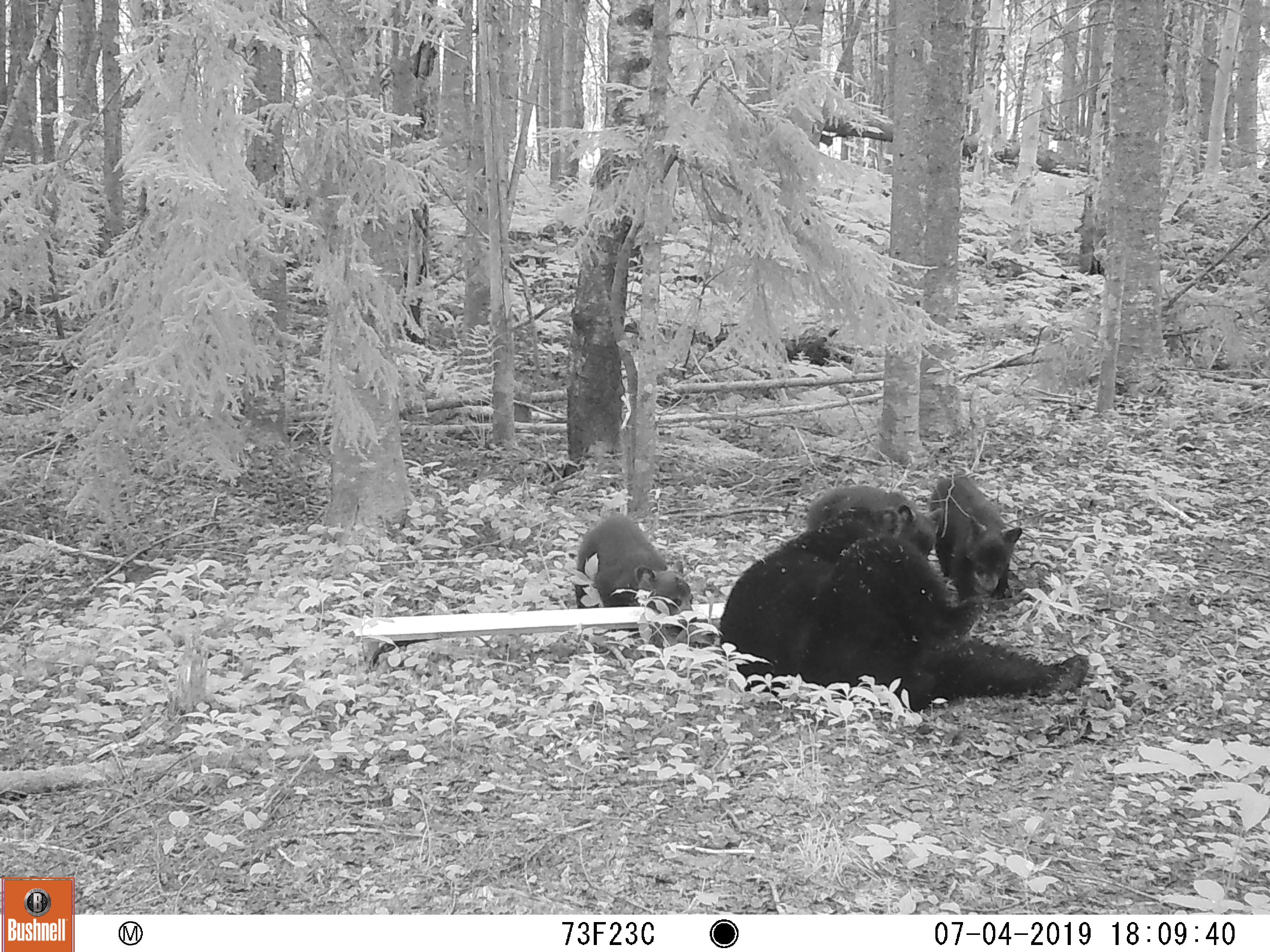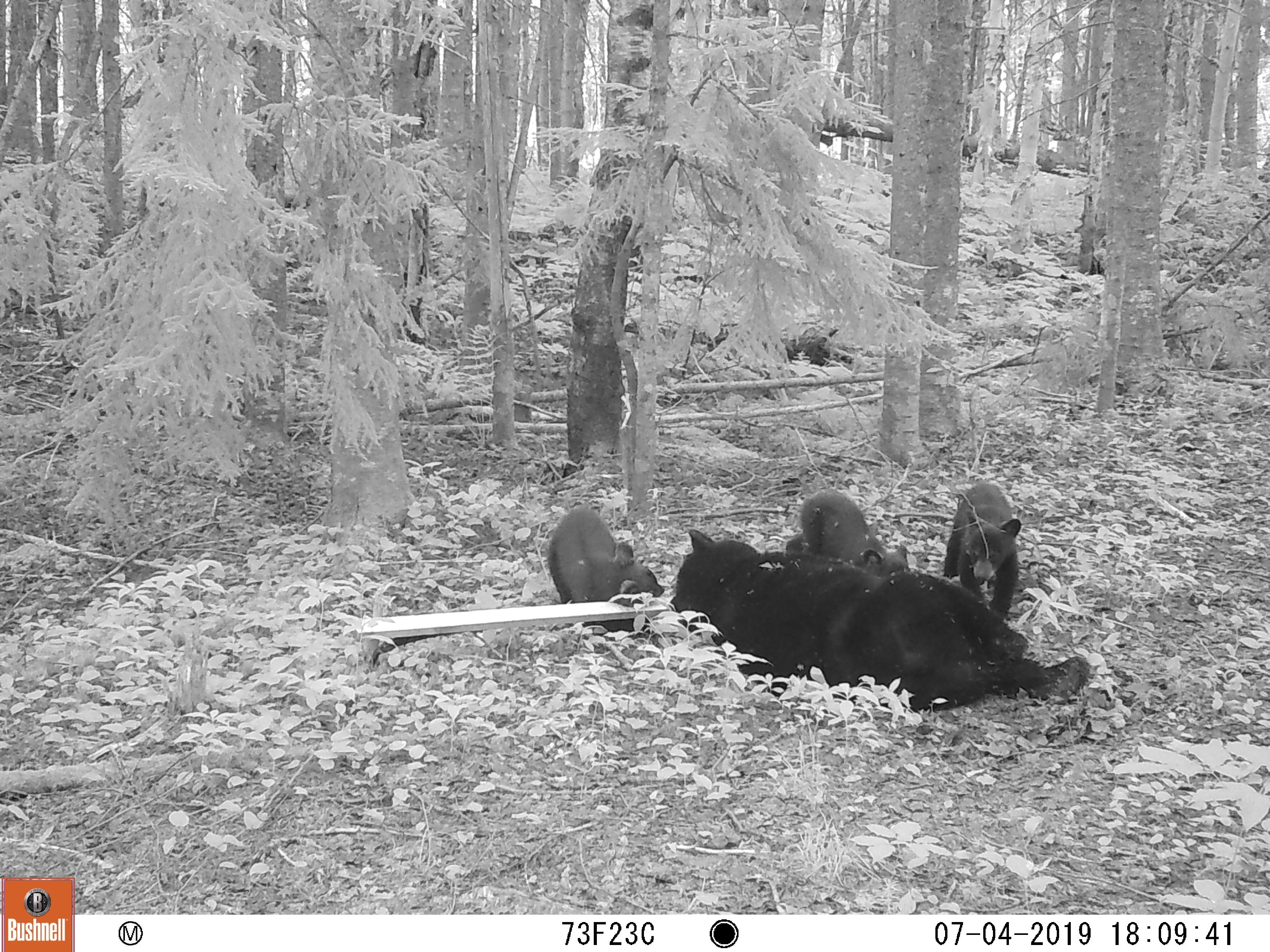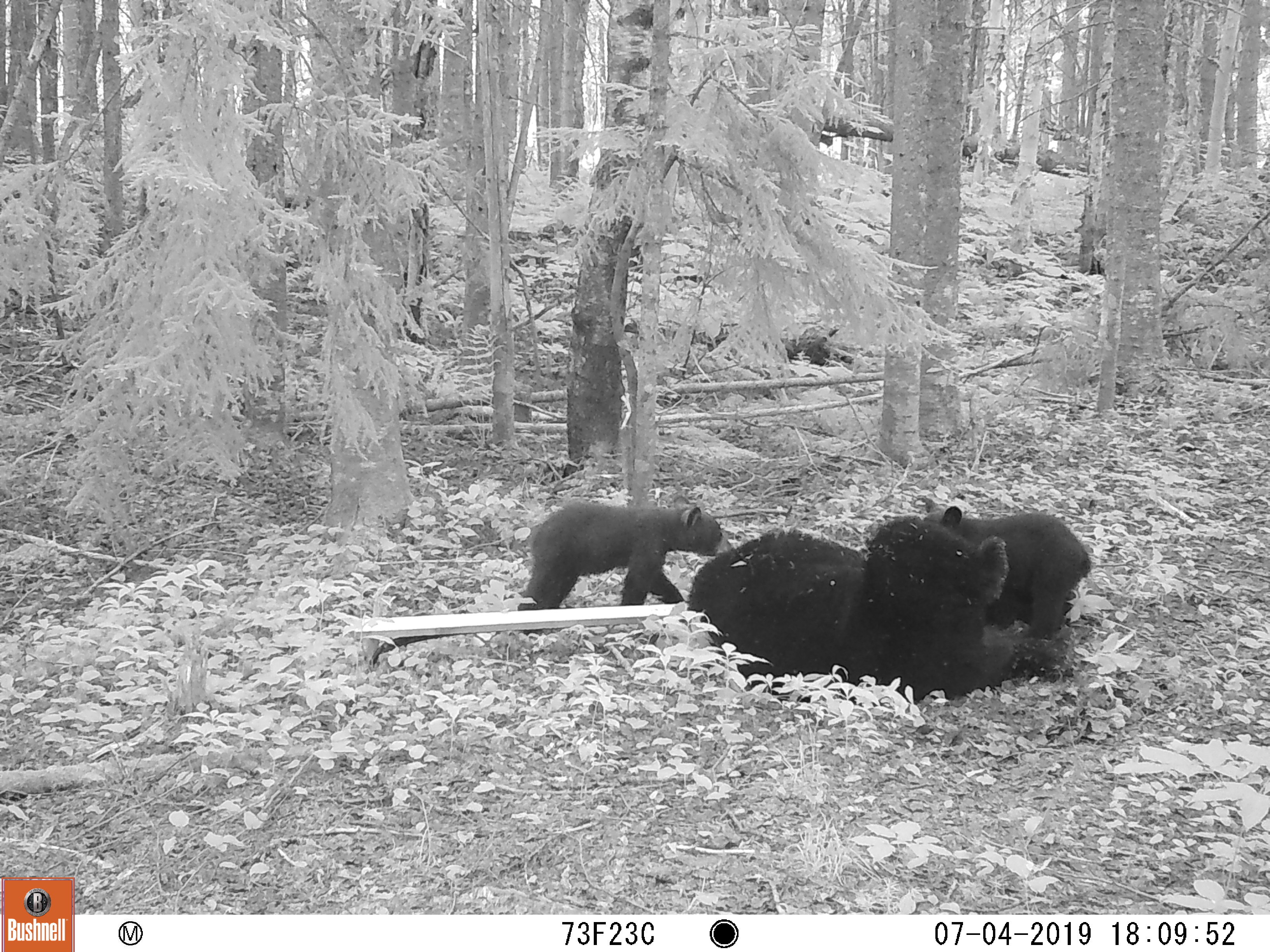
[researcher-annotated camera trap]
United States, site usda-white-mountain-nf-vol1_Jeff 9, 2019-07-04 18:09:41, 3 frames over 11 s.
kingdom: Animalia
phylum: Chordata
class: Mammalia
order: Carnivora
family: Ursidae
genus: Ursus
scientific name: Ursus americanus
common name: black bear